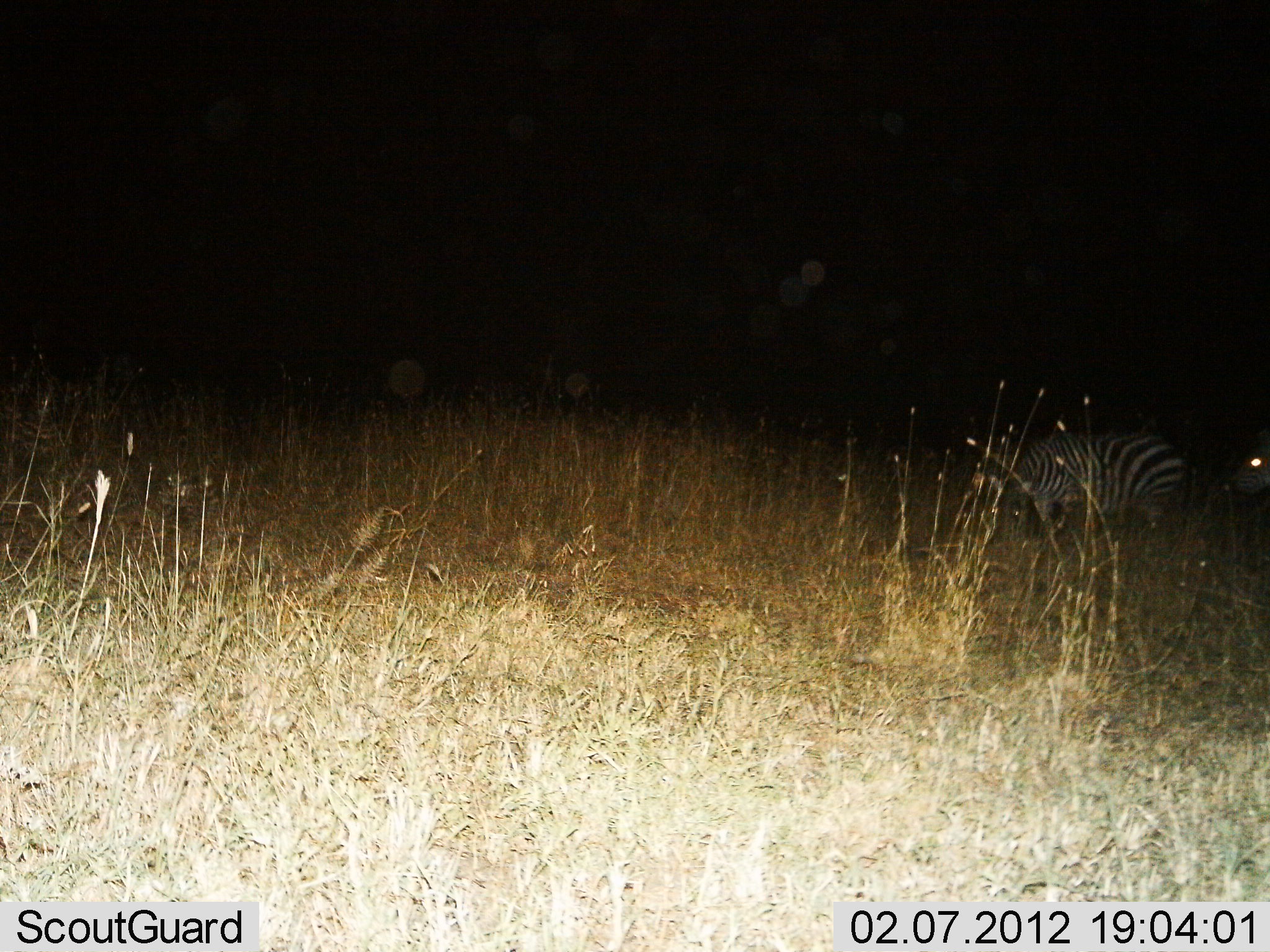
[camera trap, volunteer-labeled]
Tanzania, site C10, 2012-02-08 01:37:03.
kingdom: Animalia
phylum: Chordata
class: Mammalia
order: Perissodactyla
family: Equidae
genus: Equus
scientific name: Equus quagga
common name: plains zebra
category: zebra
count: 2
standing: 65%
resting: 6%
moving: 29%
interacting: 0%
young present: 0%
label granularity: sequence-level